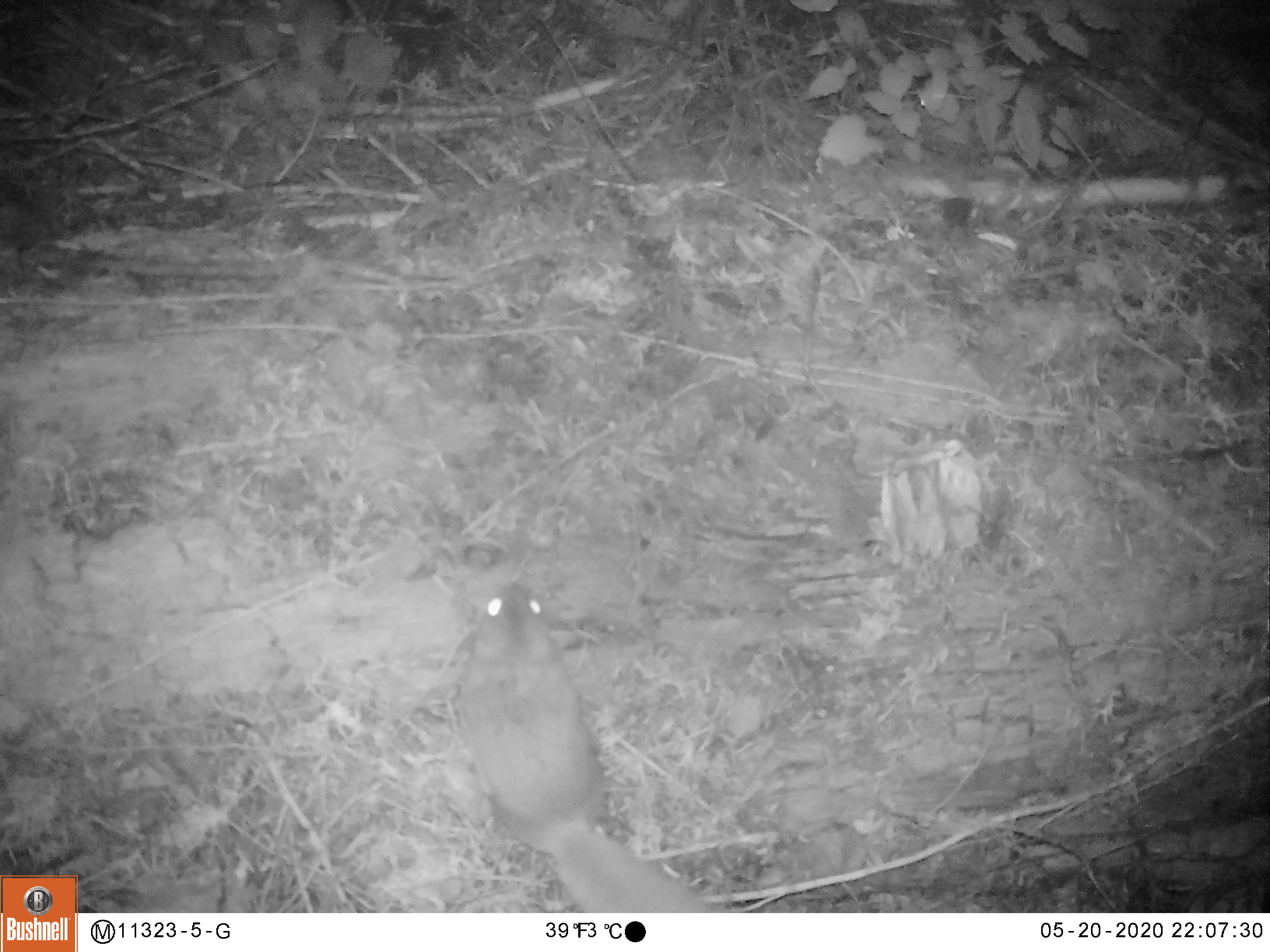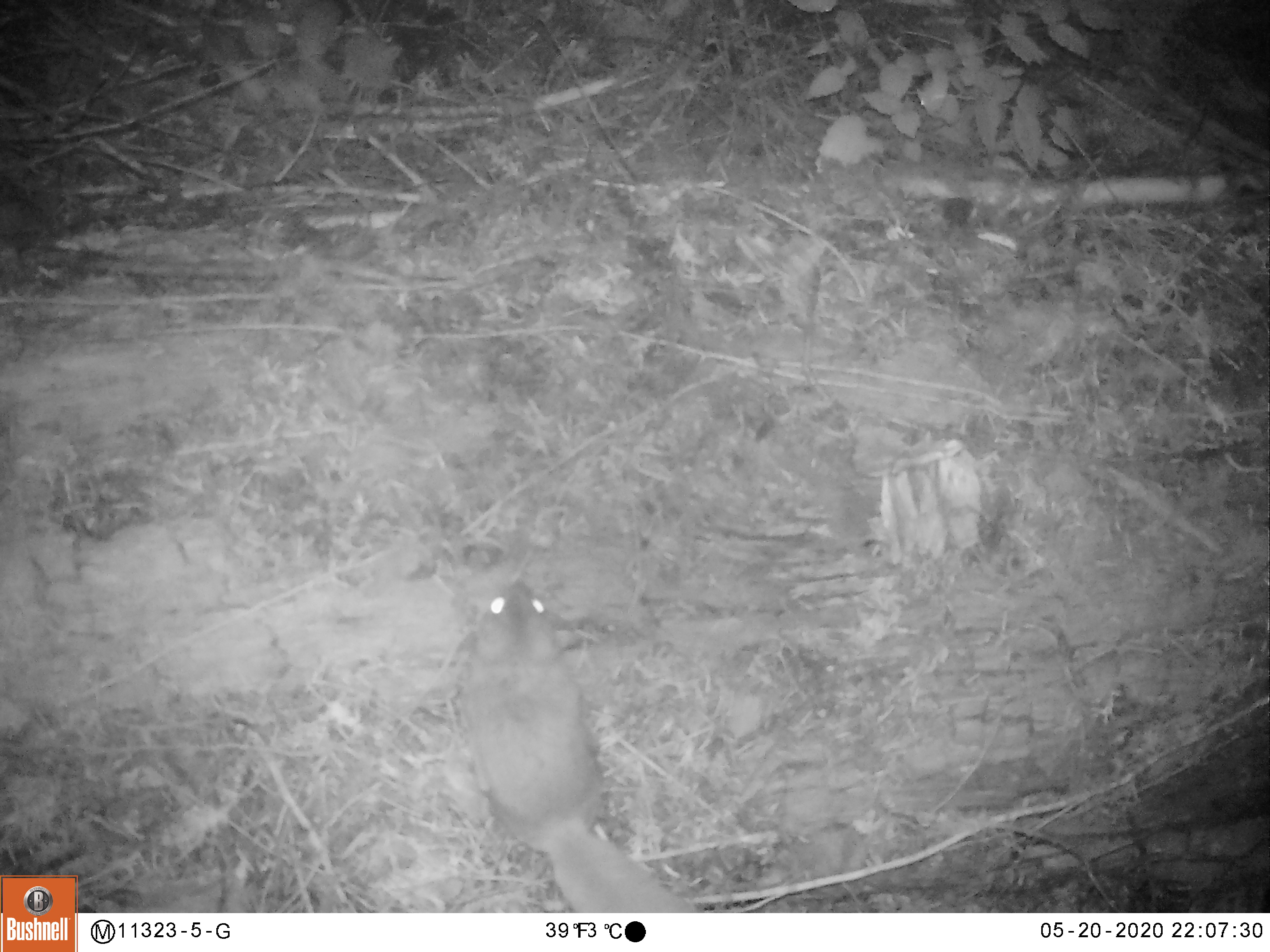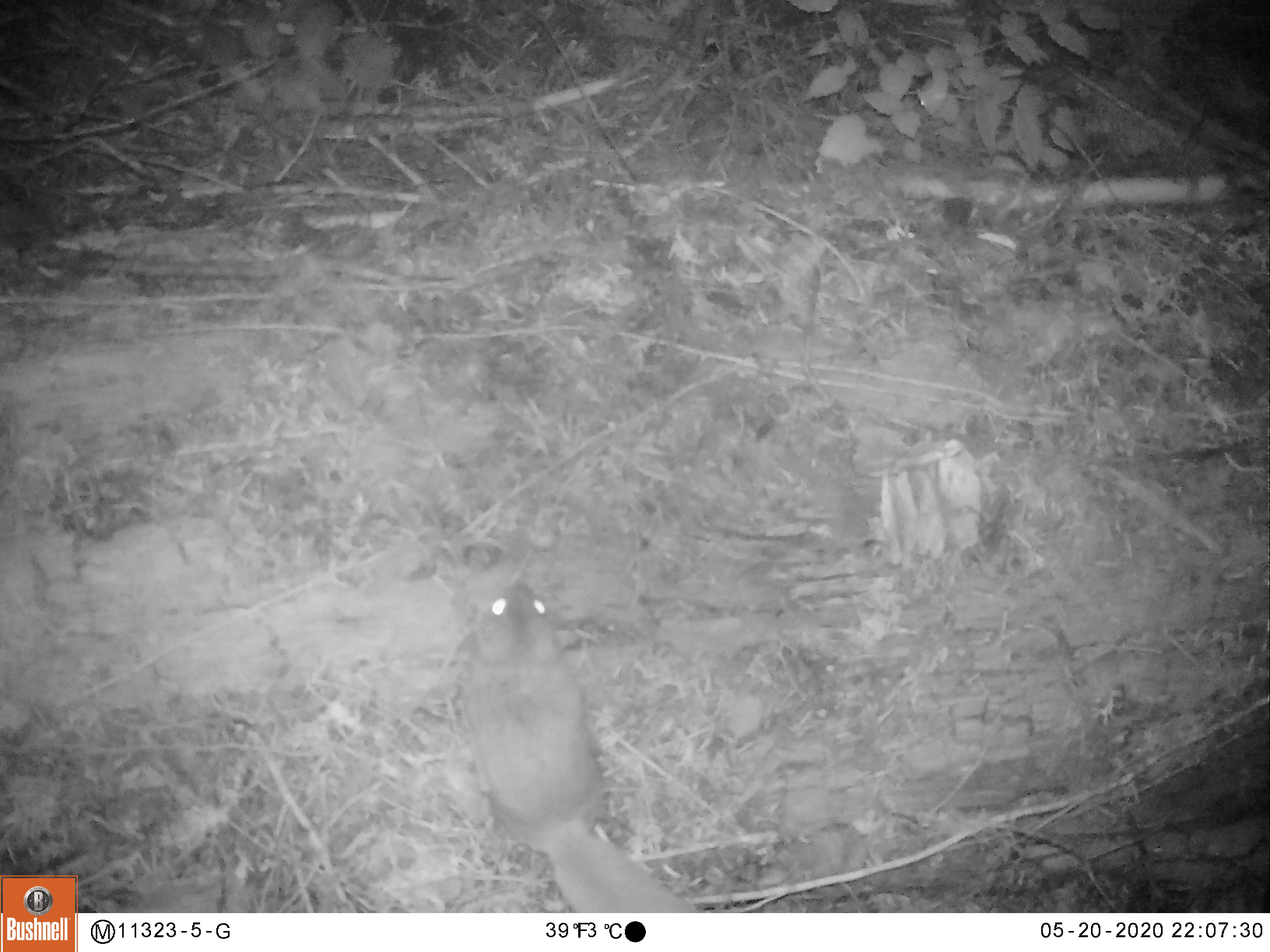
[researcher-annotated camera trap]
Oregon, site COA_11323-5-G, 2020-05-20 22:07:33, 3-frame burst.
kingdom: Animalia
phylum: Chordata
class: Mammalia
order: Rodentia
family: Sciuridae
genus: Glaucomys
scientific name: Glaucomys oregonensis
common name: humboldt's flying squirrel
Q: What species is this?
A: Humboldt's flying squirrel (Glaucomys oregonensis).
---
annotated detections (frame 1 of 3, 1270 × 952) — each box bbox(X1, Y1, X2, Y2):
humboldt's flying squirrel: bbox(437, 570, 726, 908)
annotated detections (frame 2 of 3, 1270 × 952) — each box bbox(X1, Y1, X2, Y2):
humboldt's flying squirrel: bbox(440, 569, 704, 909)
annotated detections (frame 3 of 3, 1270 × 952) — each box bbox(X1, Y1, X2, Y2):
humboldt's flying squirrel: bbox(447, 565, 704, 909)